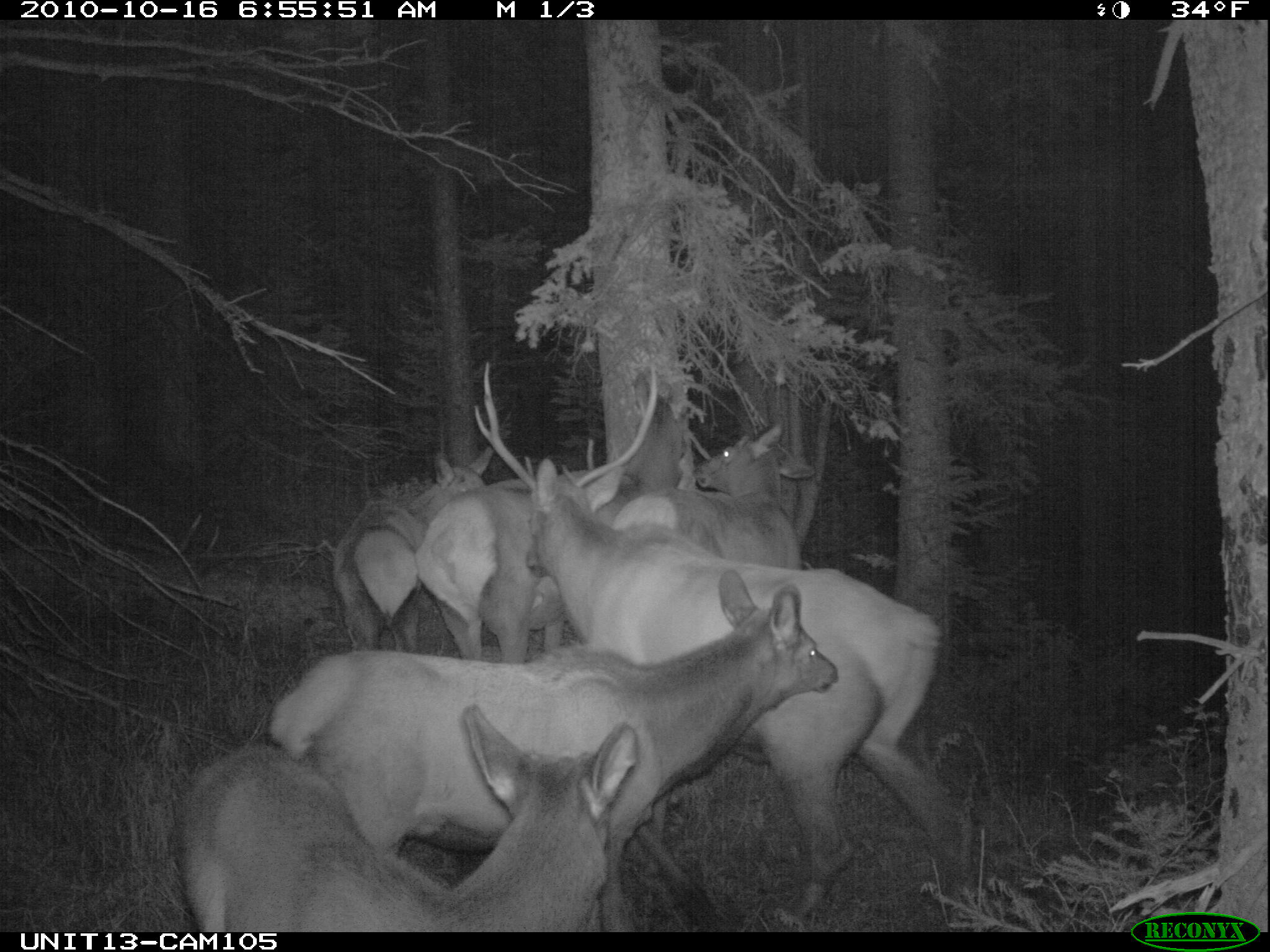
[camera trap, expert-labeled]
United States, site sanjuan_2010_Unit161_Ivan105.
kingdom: Animalia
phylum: Chordata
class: Mammalia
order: Artiodactyla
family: Cervidae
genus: Cervus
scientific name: Cervus elaphus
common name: red deer